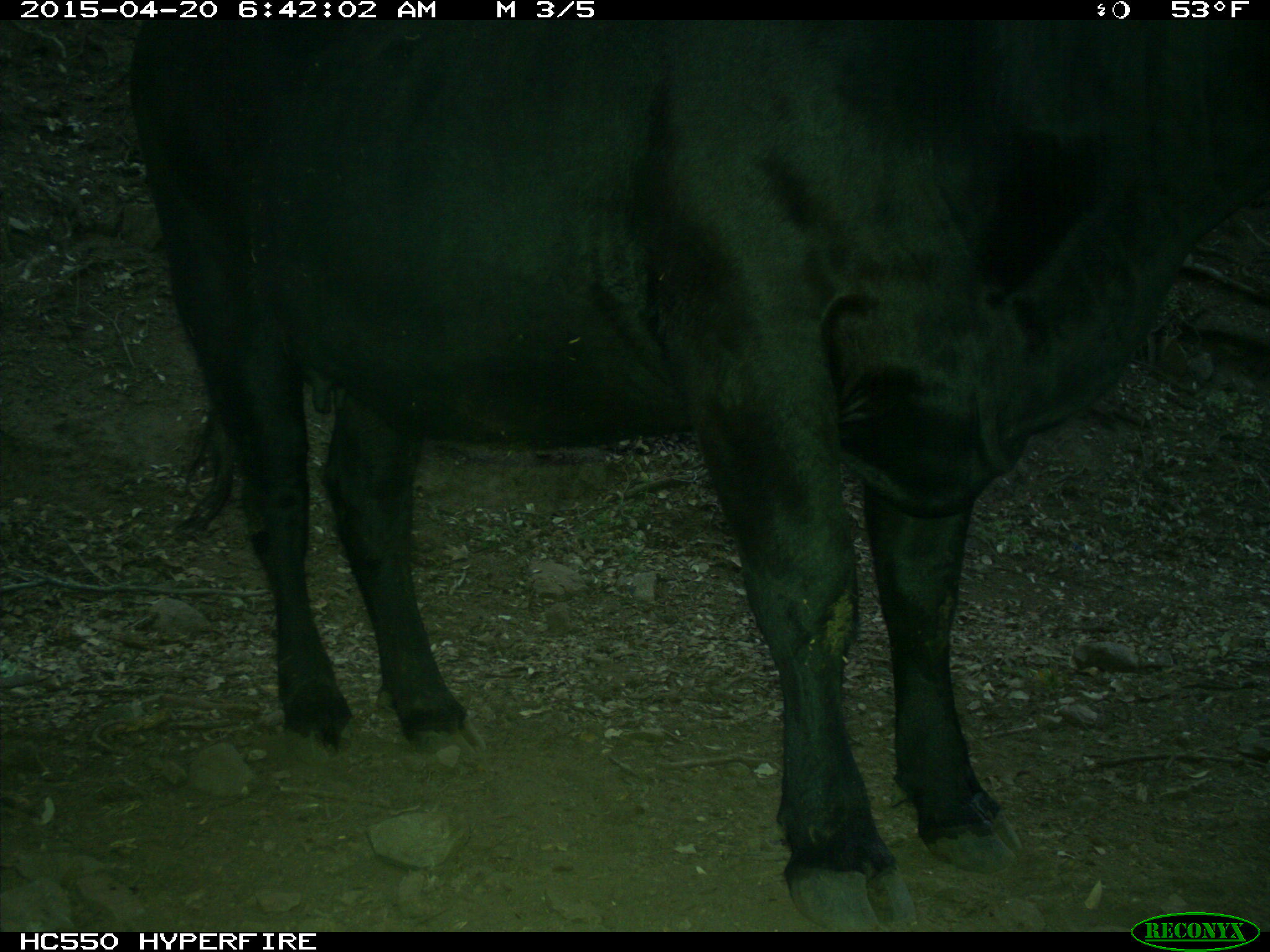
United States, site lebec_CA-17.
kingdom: Animalia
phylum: Chordata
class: Mammalia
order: Artiodactyla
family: Bovidae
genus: Bos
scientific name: Bos taurus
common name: domestic cow